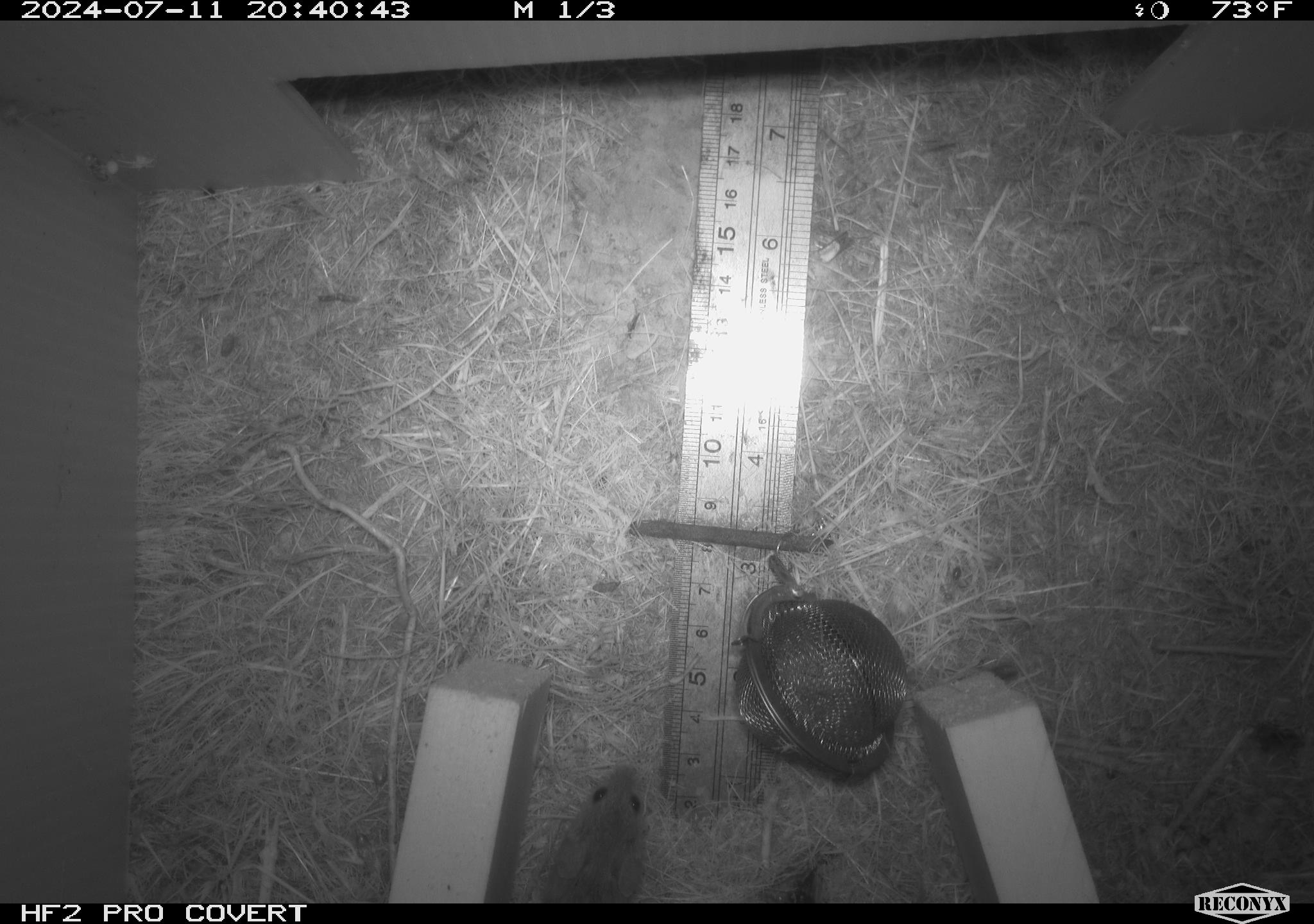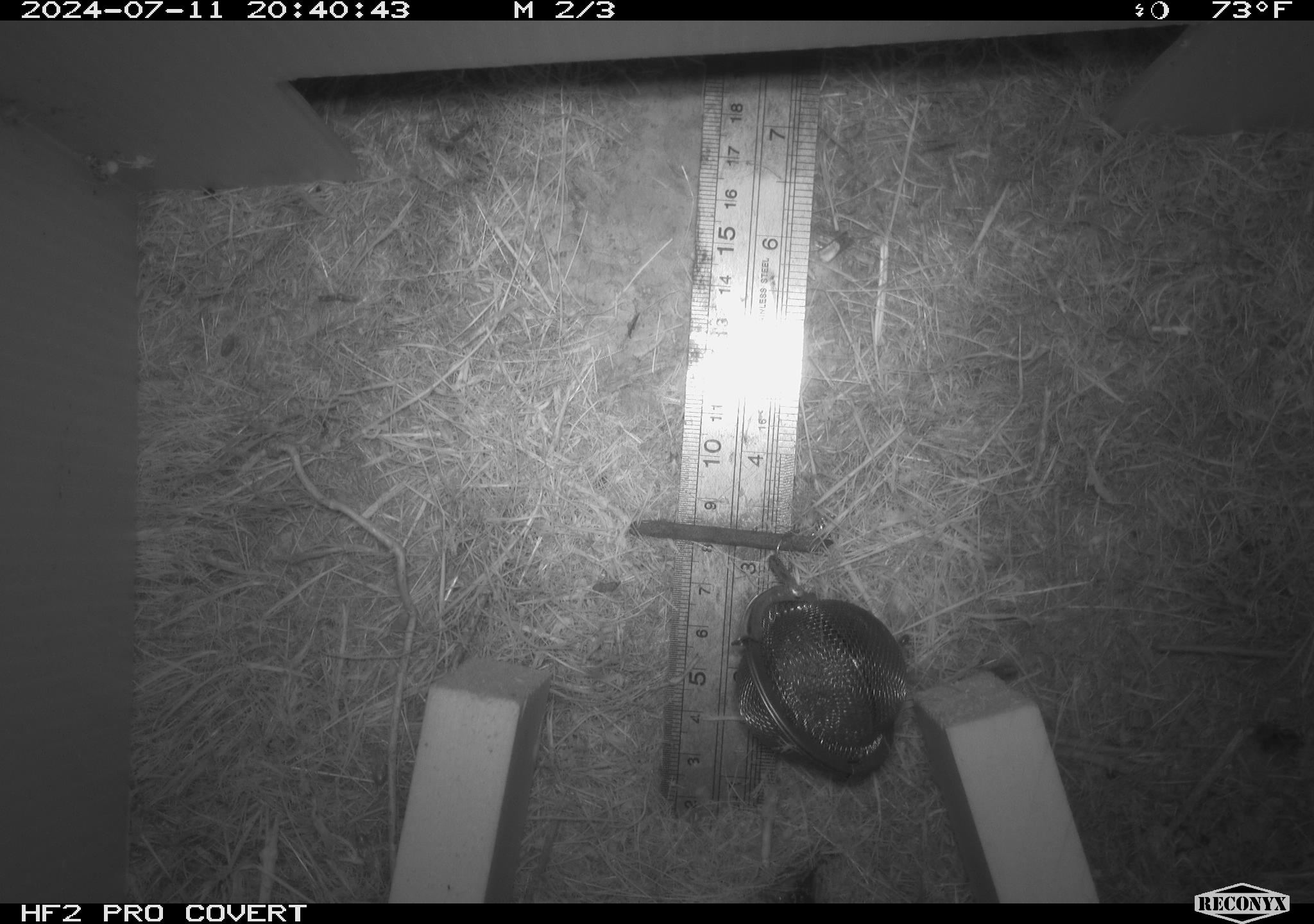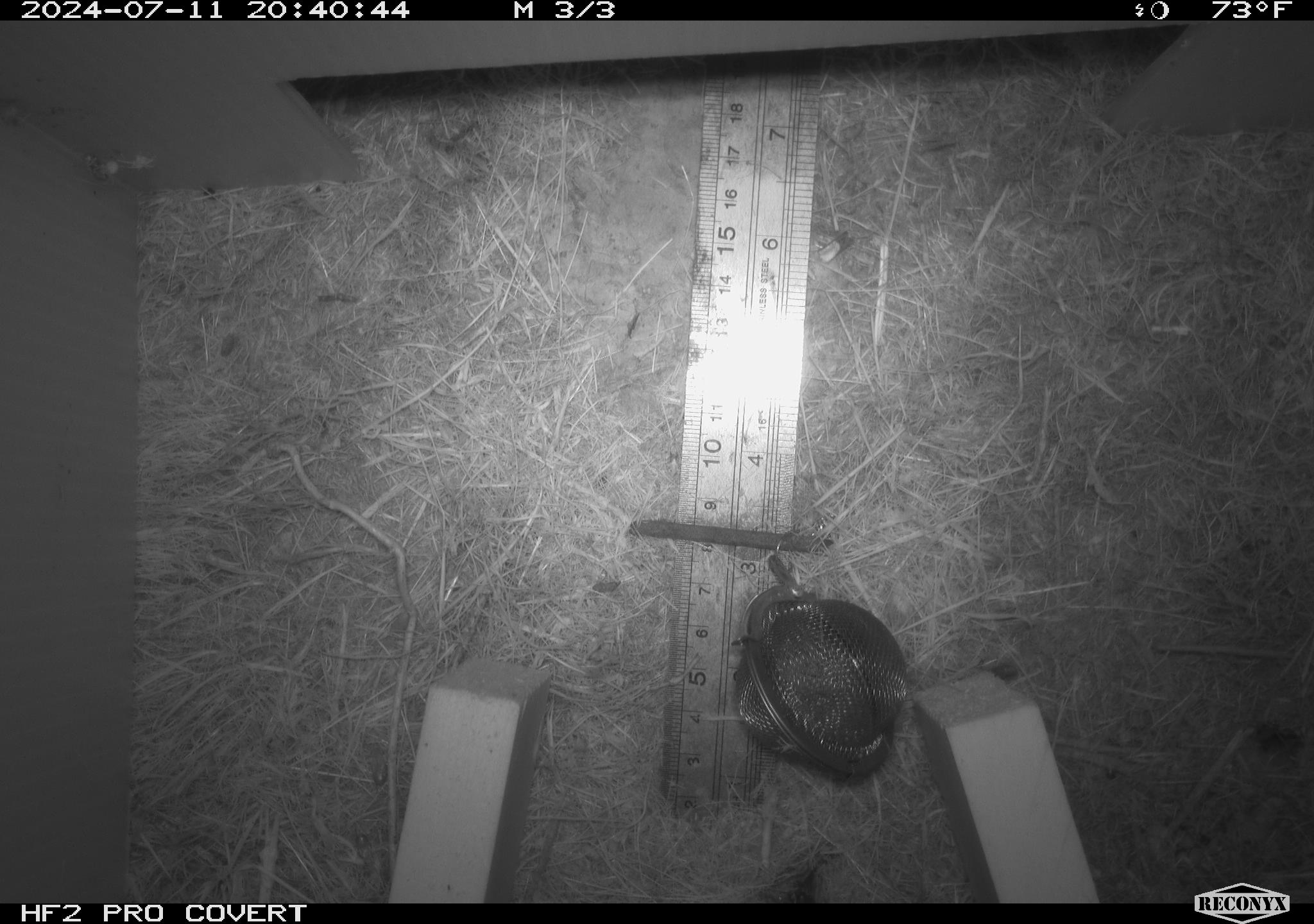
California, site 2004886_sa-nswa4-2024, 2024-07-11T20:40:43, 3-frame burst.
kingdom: Animalia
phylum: Chordata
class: Mammalia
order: Rodentia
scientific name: Rodentia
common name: mouse species